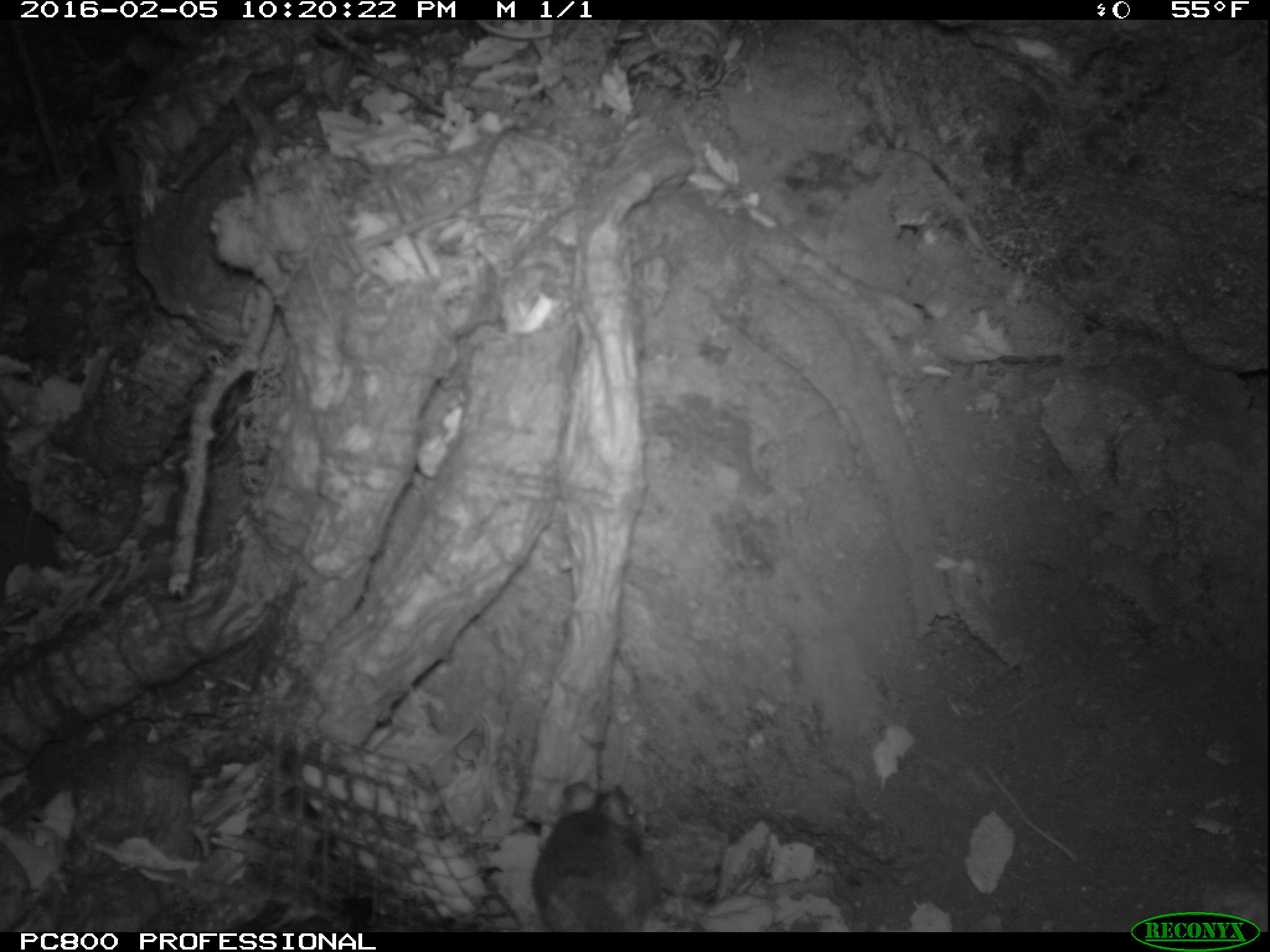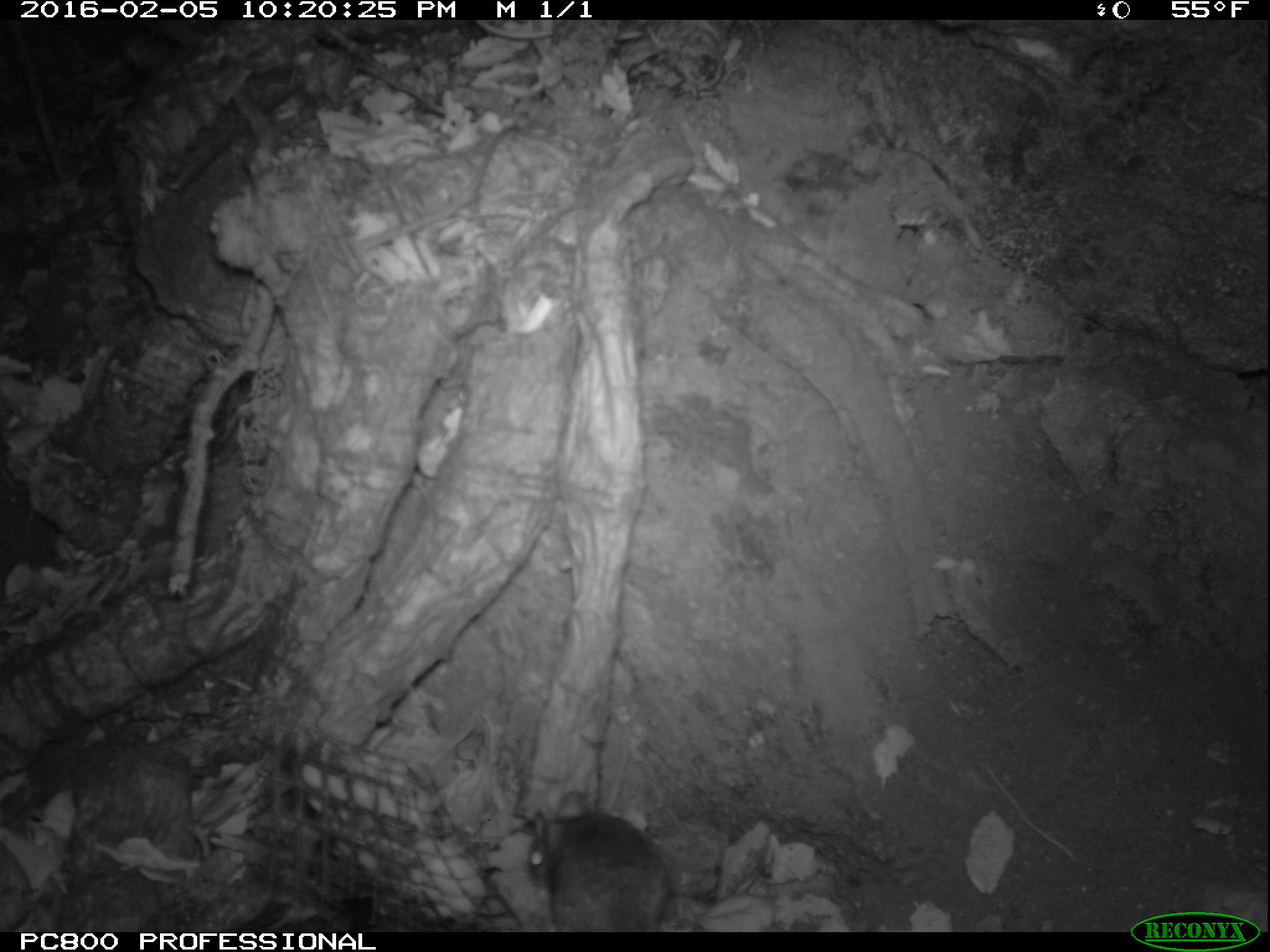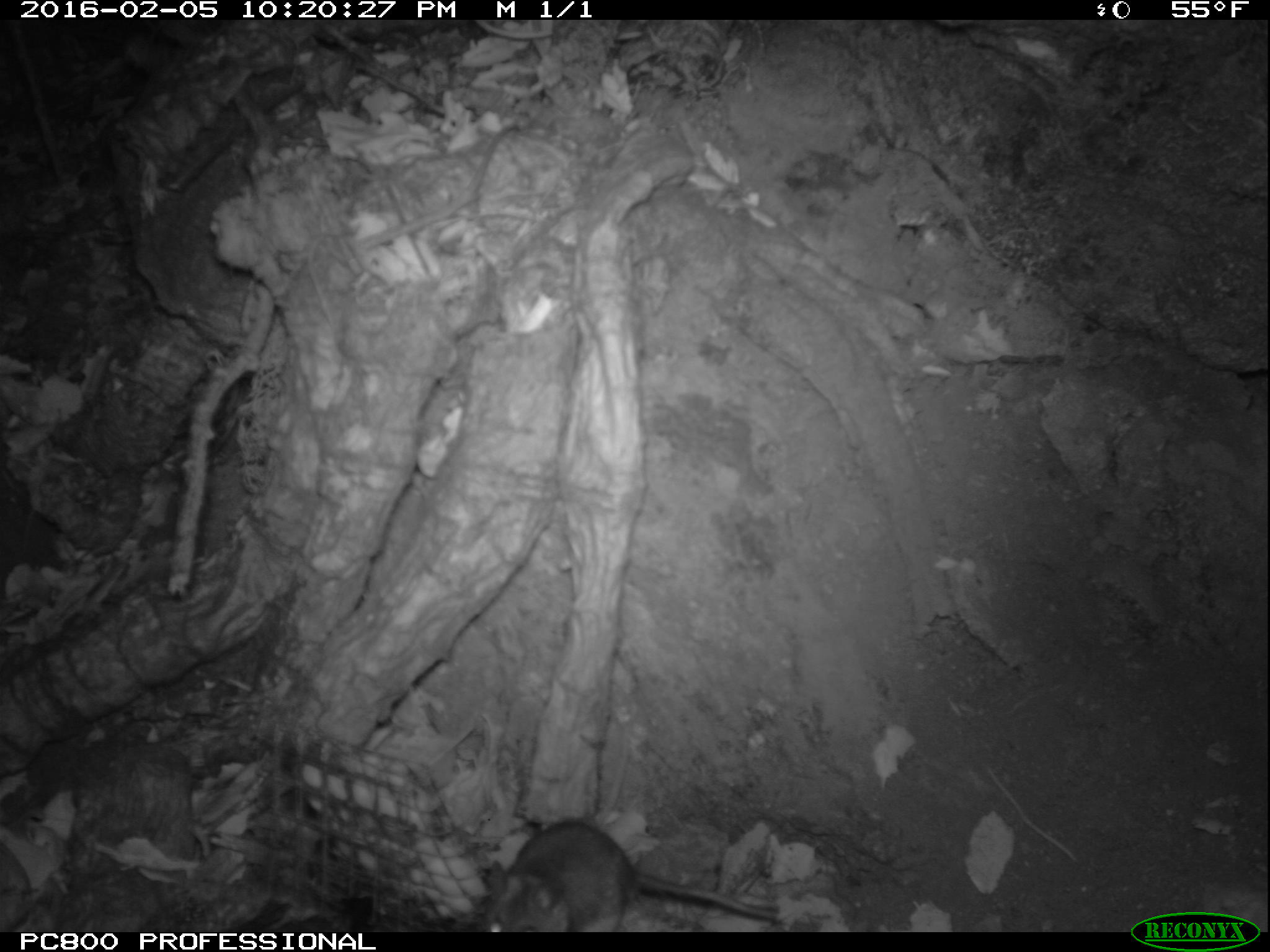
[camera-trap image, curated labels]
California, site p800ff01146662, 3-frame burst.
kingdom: Animalia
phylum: Chordata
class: Mammalia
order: Rodentia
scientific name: Rodentia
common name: rodent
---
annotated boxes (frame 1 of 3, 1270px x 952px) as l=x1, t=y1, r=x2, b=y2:
rodent: l=535, t=781, r=655, b=933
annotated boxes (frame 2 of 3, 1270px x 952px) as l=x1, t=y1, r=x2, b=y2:
rodent: l=524, t=788, r=670, b=932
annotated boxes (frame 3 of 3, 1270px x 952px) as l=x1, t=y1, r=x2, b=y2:
rodent: l=477, t=821, r=778, b=930